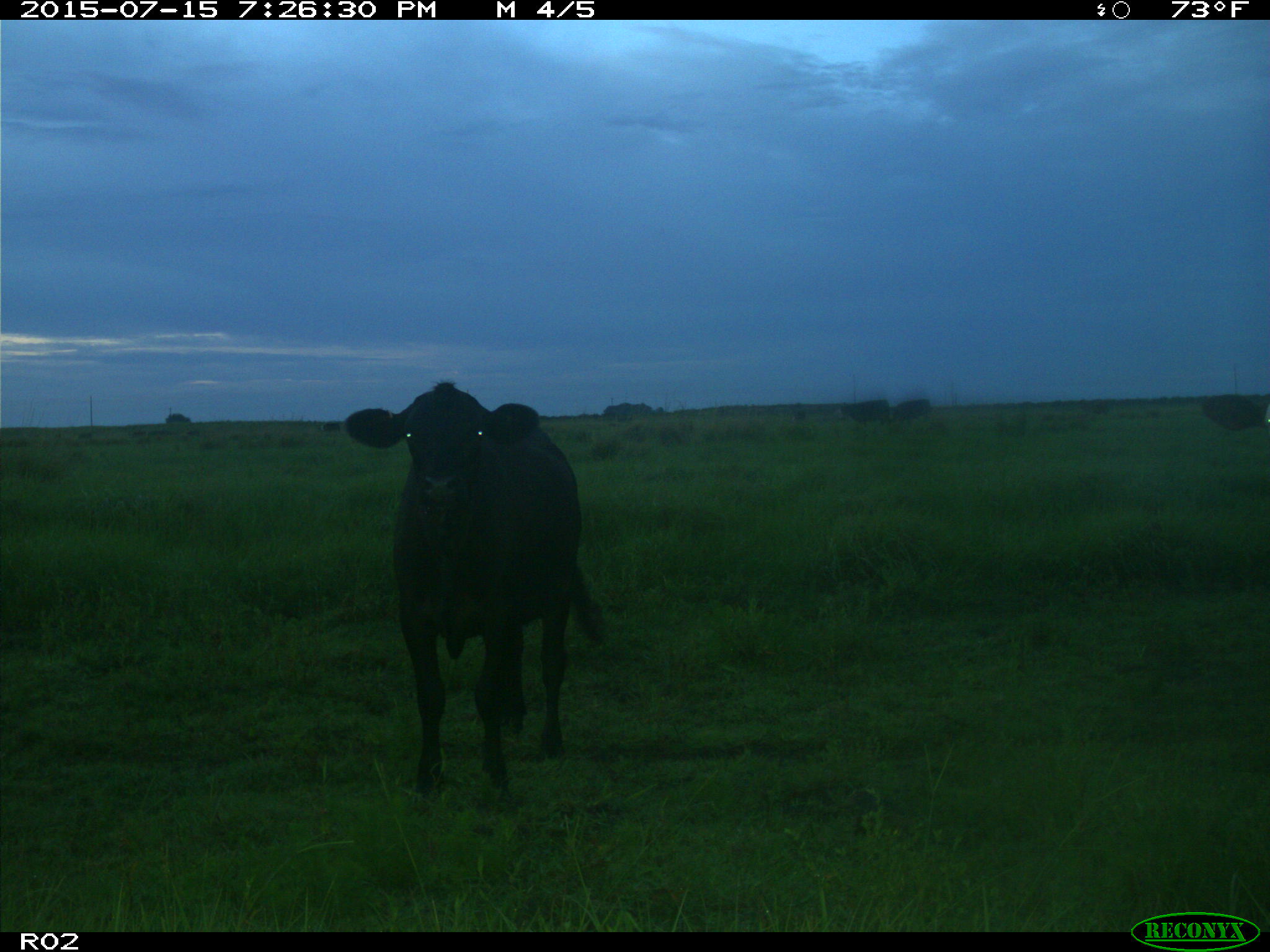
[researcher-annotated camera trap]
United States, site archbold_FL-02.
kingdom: Animalia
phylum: Chordata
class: Mammalia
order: Artiodactyla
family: Bovidae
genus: Bos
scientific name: Bos taurus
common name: domestic cow